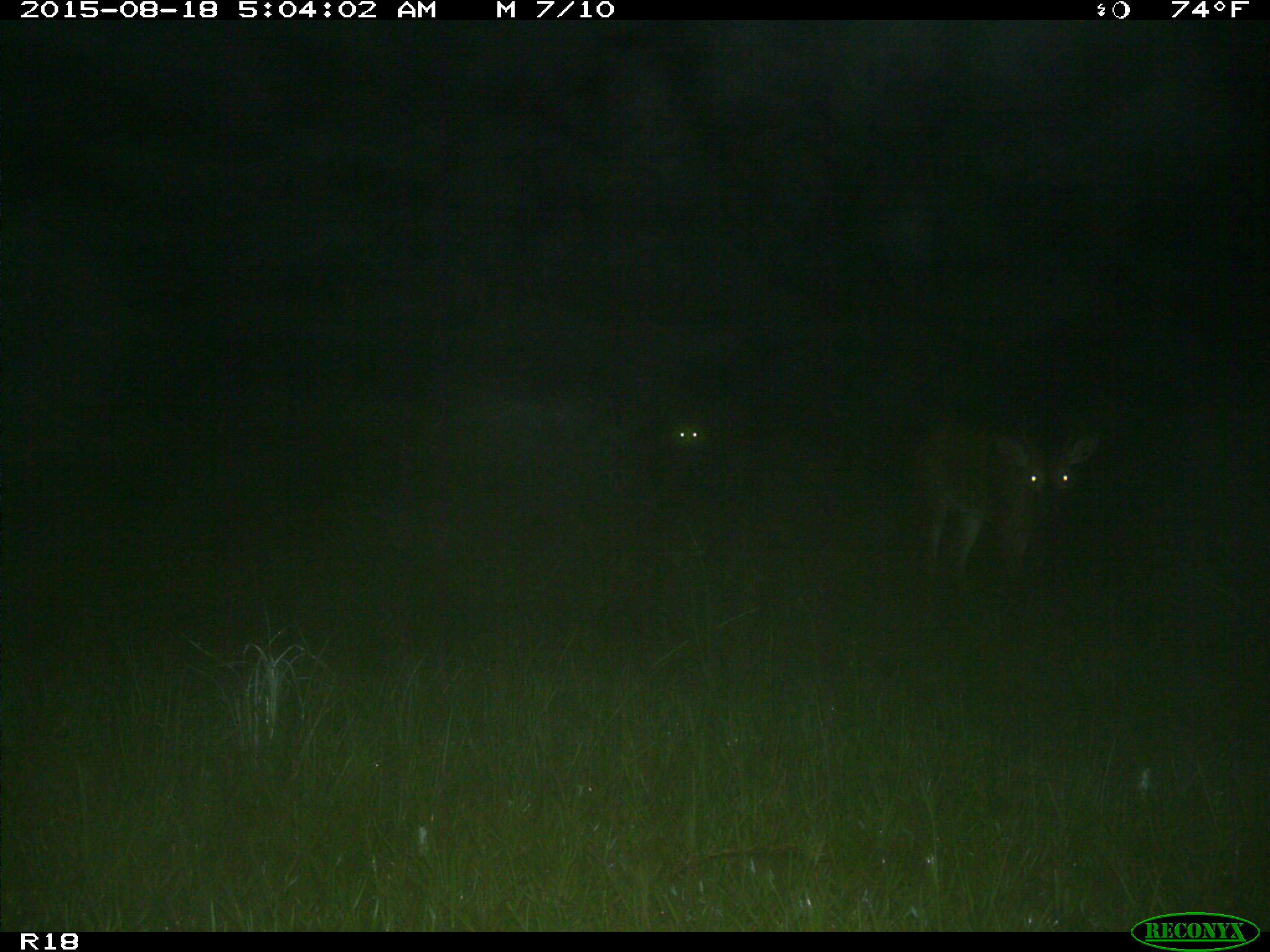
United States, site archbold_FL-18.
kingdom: Animalia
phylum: Chordata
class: Mammalia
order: Artiodactyla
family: Cervidae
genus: Odocoileus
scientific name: Odocoileus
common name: deer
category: unidentified deer